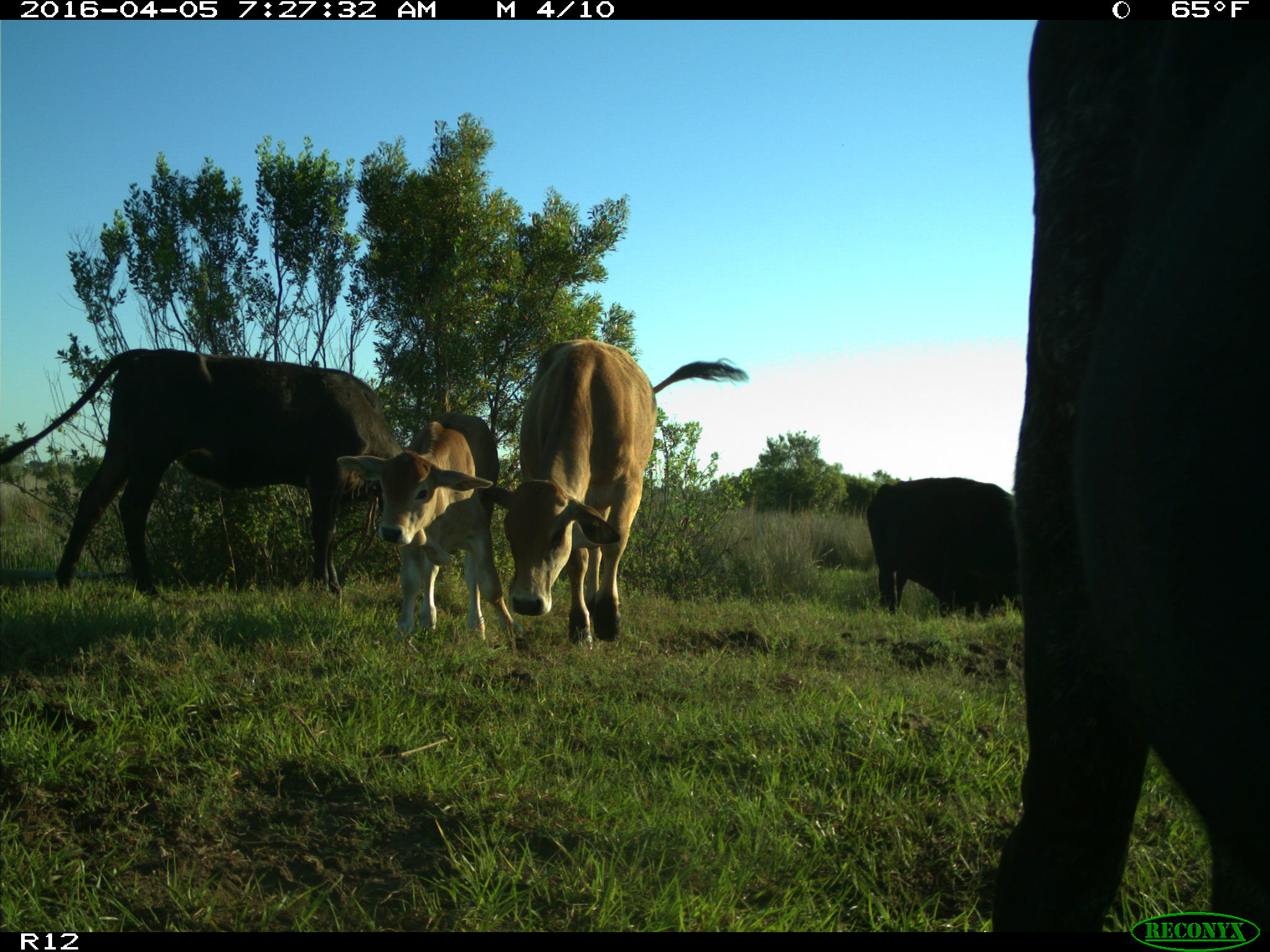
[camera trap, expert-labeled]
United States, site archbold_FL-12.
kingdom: Animalia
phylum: Chordata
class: Mammalia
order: Artiodactyla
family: Bovidae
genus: Bos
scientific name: Bos taurus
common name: domestic cow